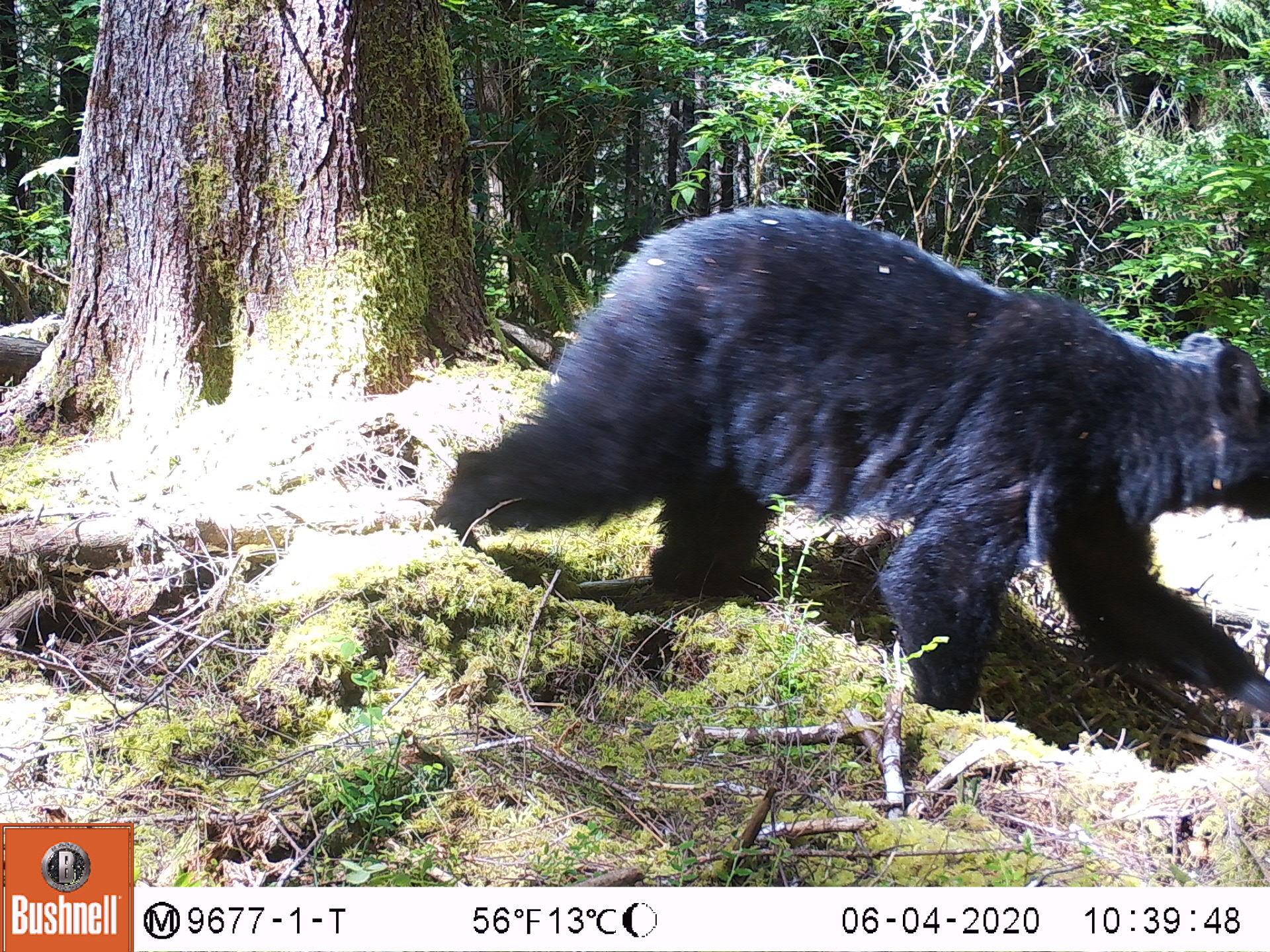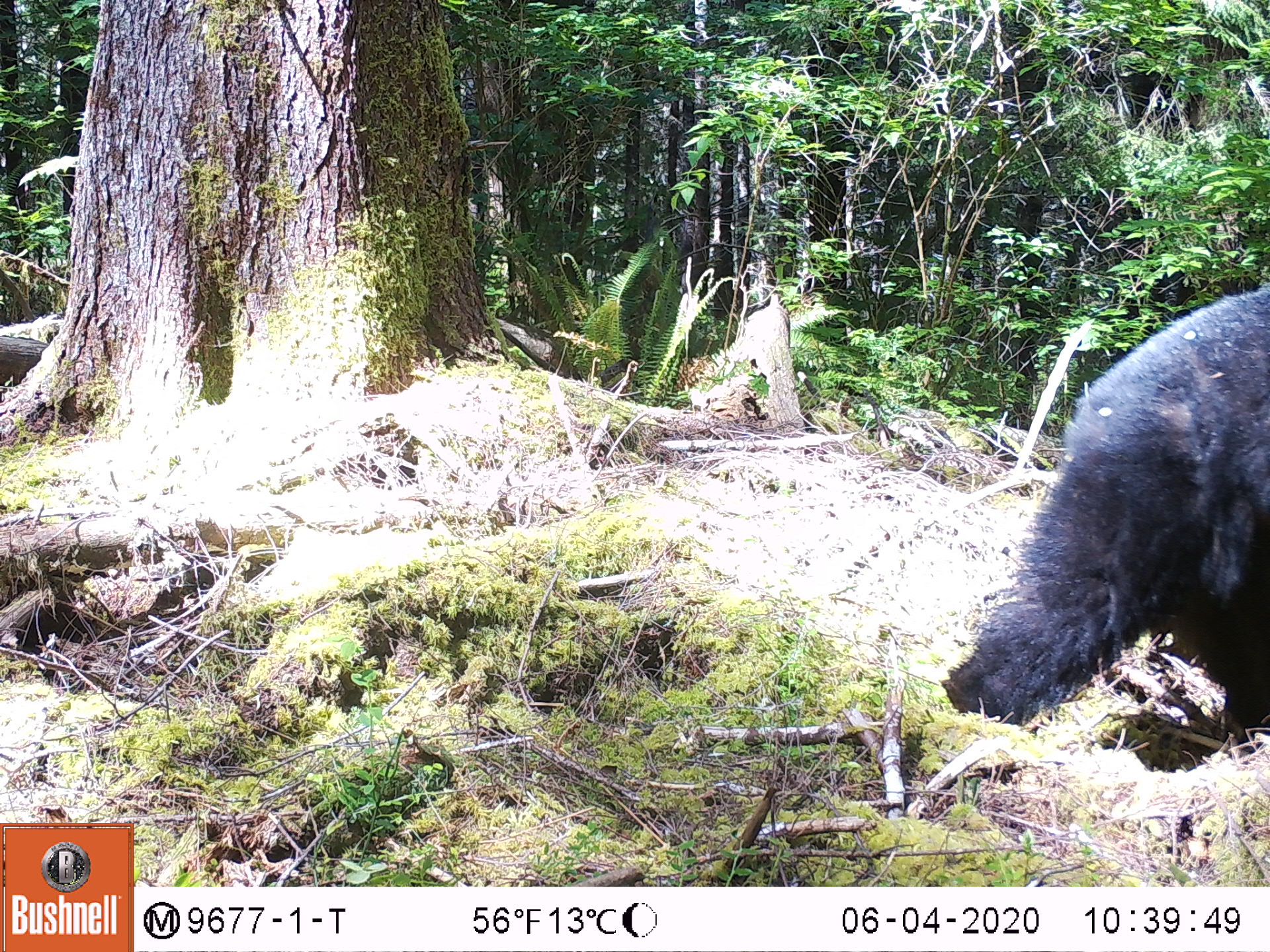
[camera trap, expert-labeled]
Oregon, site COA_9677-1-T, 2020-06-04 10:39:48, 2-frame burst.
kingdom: Animalia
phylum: Chordata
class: Mammalia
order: Carnivora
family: Ursidae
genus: Ursus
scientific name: Ursus americanus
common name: american black bear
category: black bear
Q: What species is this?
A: Black bear (american black bear) (Ursus americanus).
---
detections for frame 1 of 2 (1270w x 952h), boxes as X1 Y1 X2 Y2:
black bear: 421 212 1266 737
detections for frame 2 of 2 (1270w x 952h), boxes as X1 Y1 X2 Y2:
black bear: 948 270 1261 750